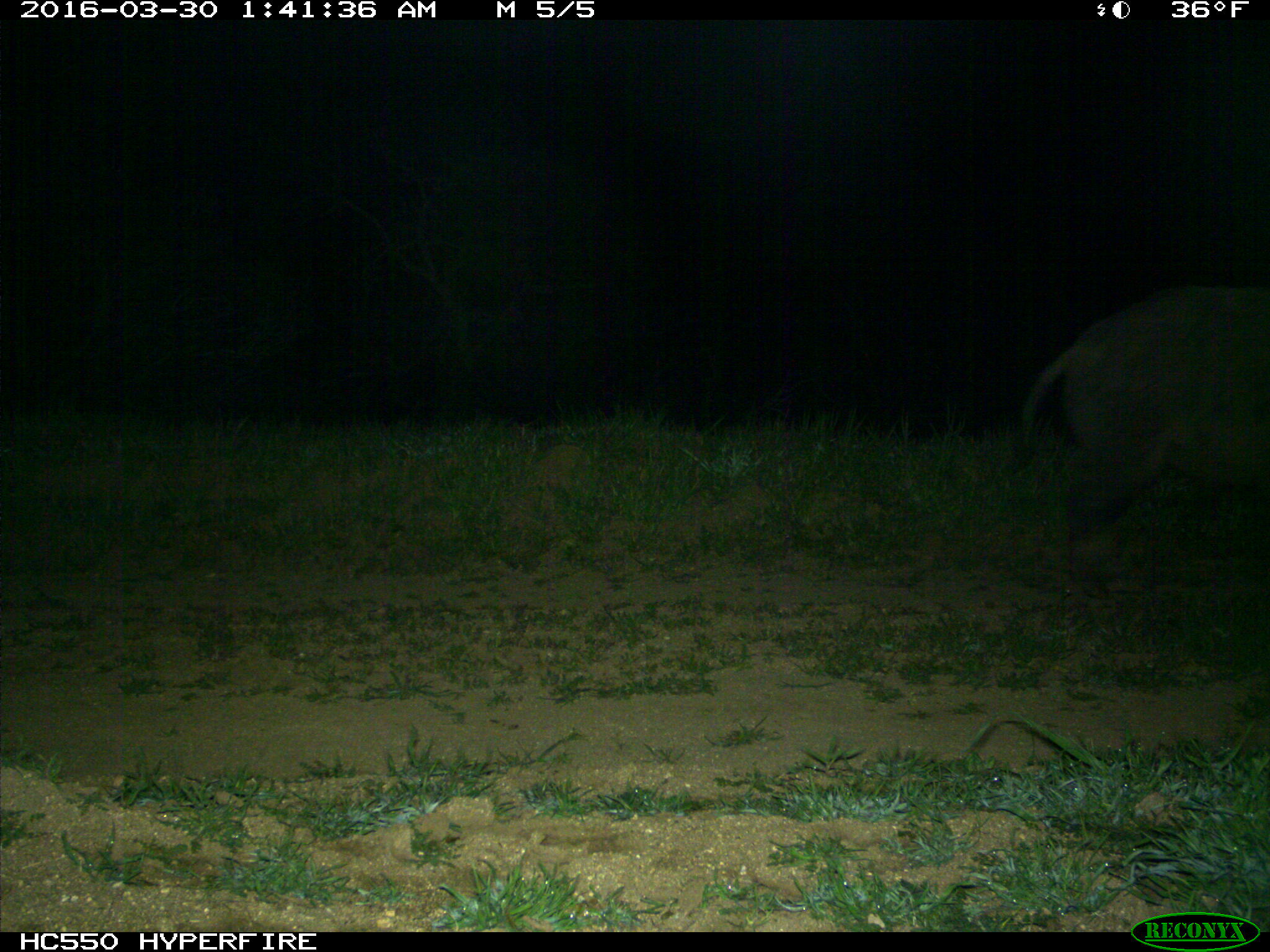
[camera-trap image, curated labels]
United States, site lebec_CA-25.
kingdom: Animalia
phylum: Chordata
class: Mammalia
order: Artiodactyla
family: Suidae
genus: Sus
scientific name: Sus scrofa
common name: wild boar